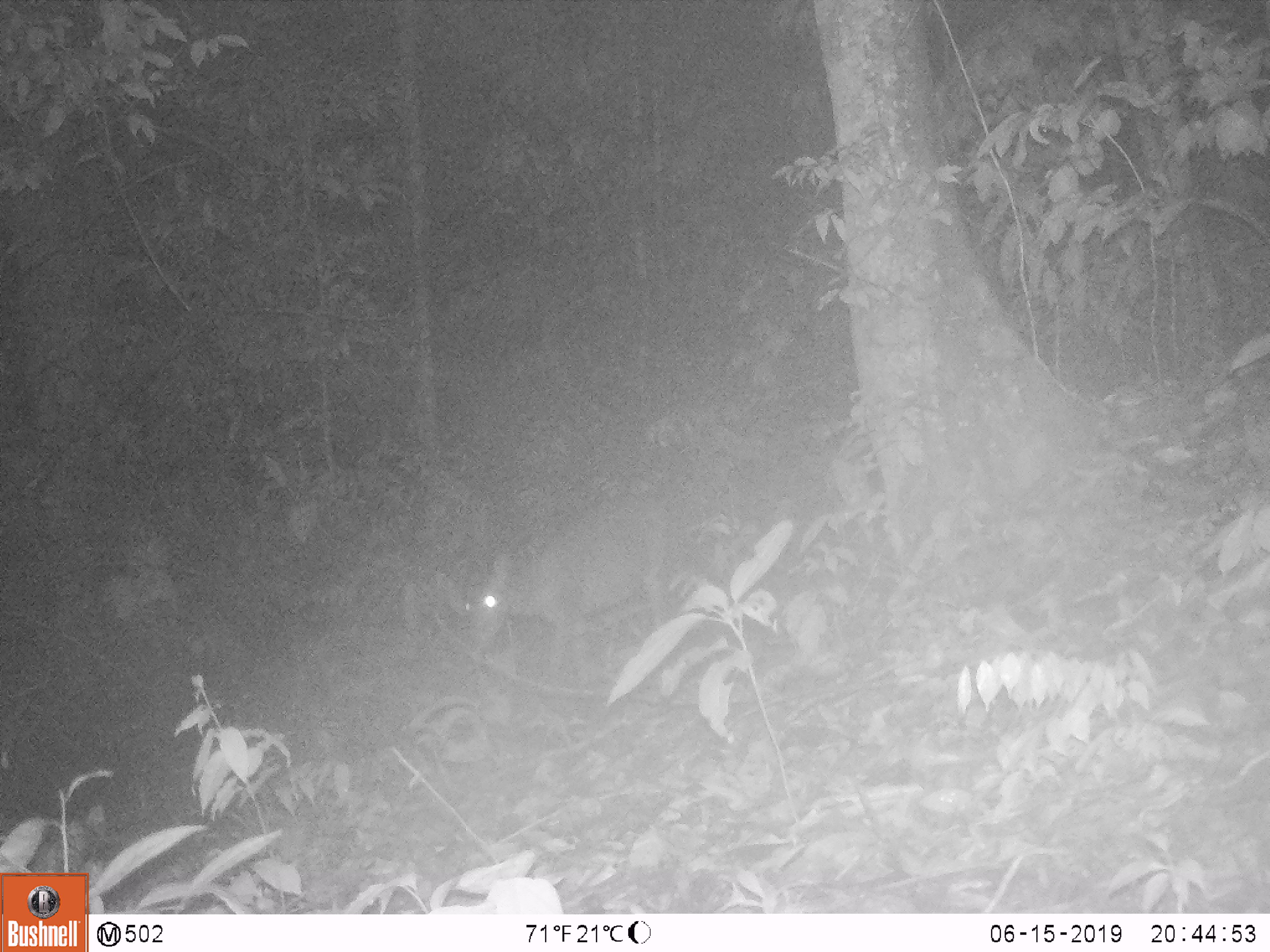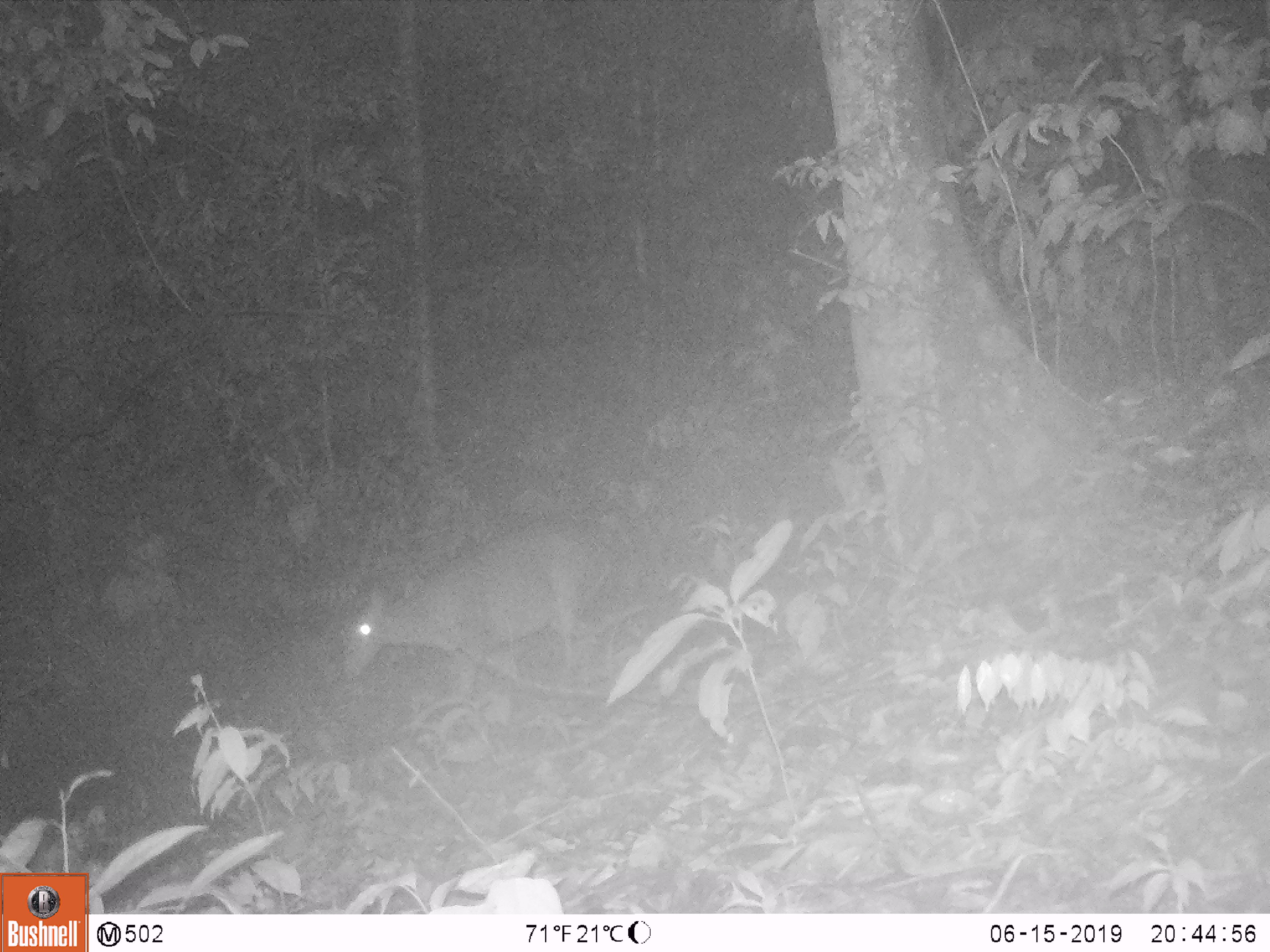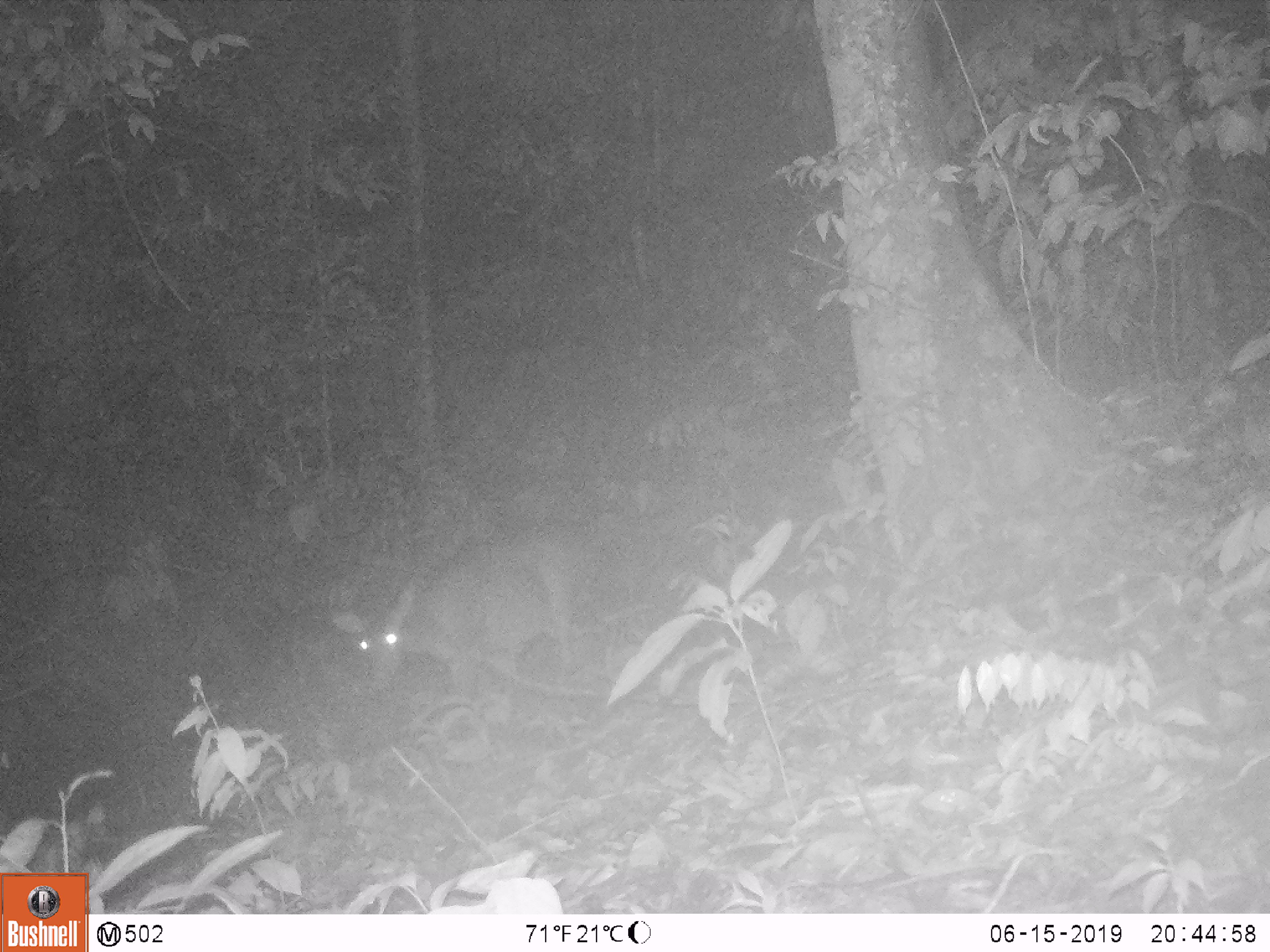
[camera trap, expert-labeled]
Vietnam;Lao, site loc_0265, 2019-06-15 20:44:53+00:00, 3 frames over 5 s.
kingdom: Animalia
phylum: Chordata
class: Mammalia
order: Artiodactyla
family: Cervidae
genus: Rusa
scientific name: Rusa unicolor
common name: sambar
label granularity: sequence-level